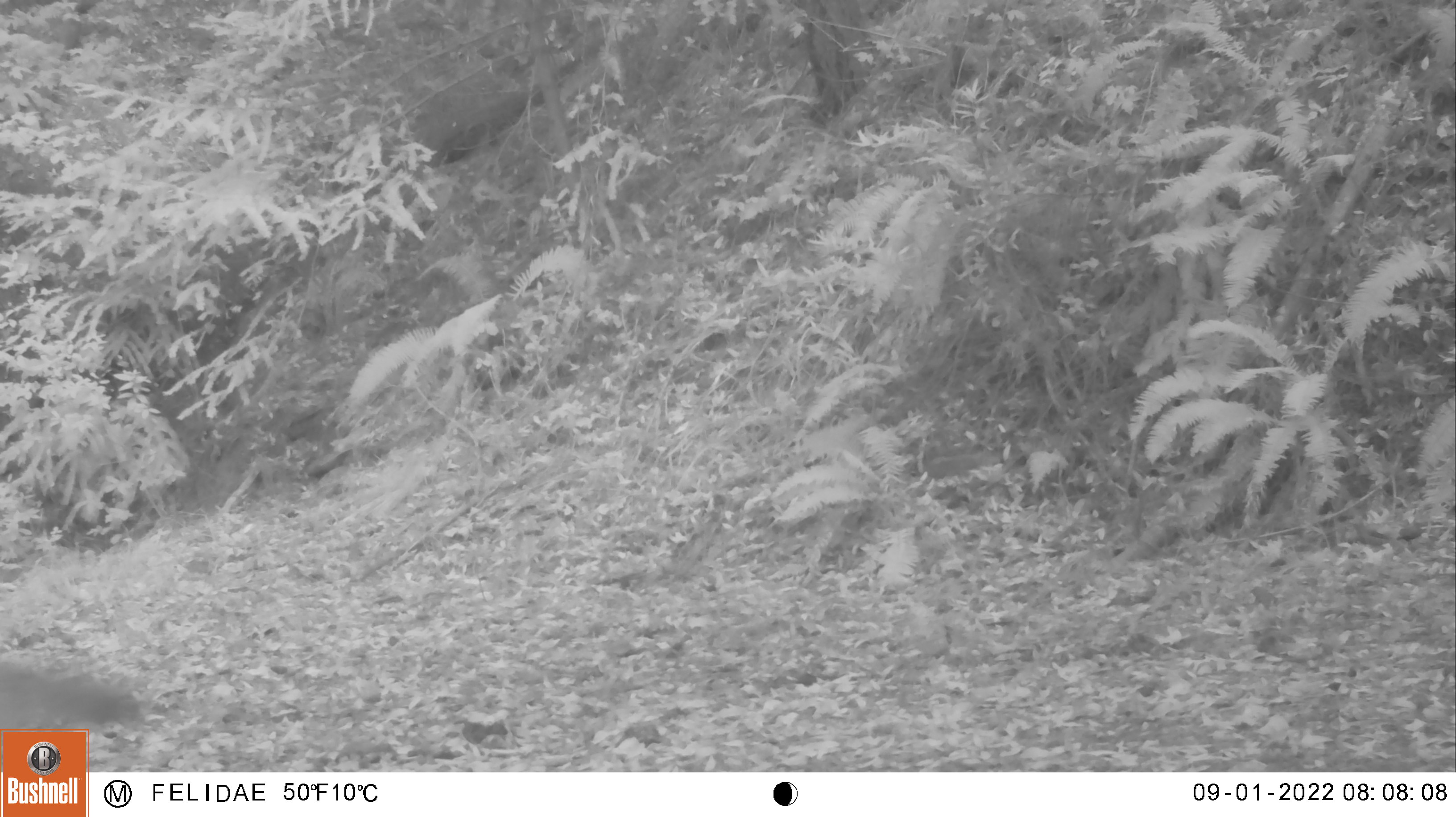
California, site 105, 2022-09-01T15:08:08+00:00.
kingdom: Animalia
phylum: Chordata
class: Mammalia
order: Carnivora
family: Canidae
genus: Canis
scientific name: Canis latrans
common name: coyote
Coyote (Canis latrans).